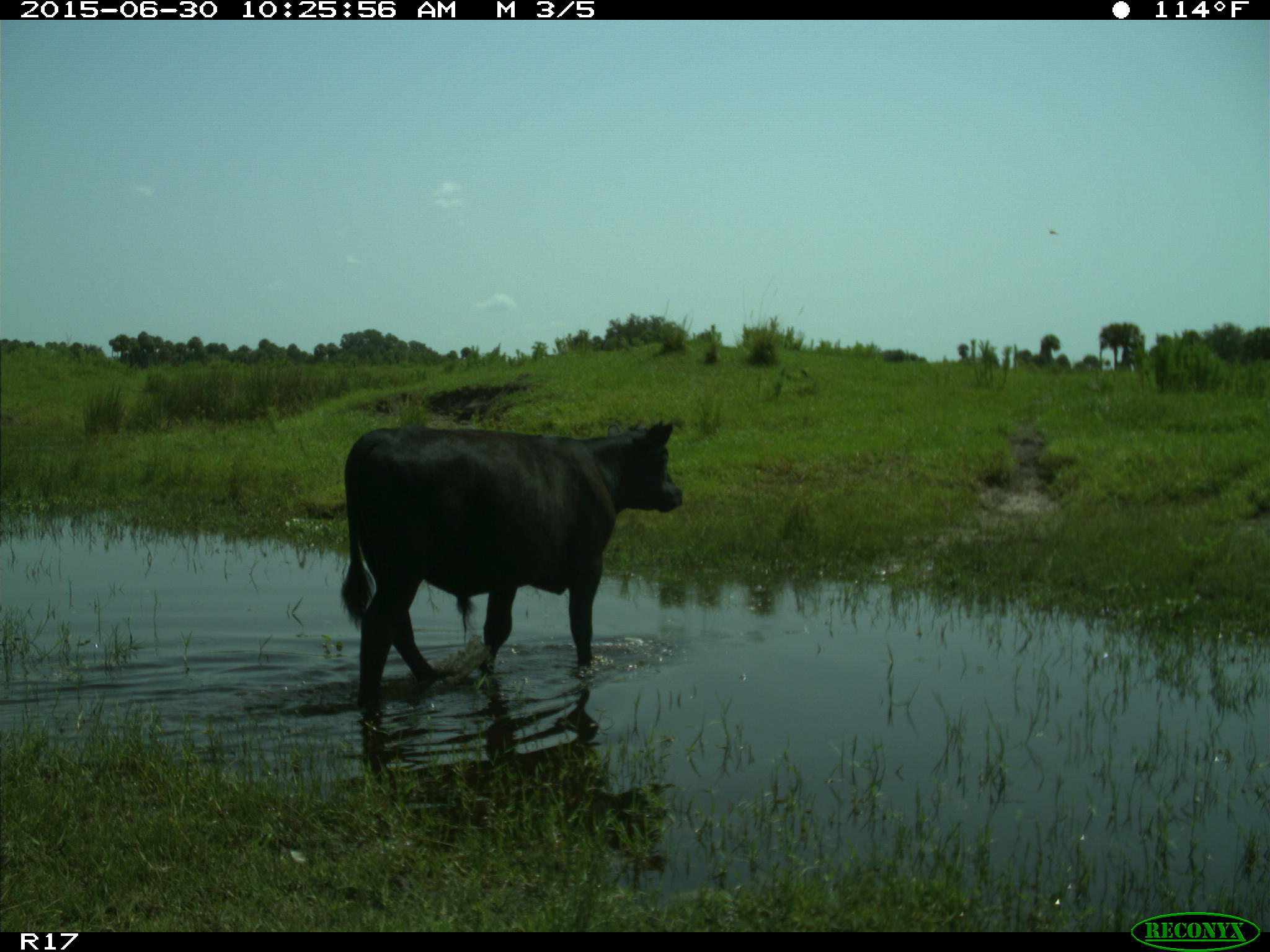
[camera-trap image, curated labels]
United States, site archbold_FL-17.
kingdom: Animalia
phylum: Chordata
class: Mammalia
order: Artiodactyla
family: Bovidae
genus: Bos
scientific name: Bos taurus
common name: domestic cow